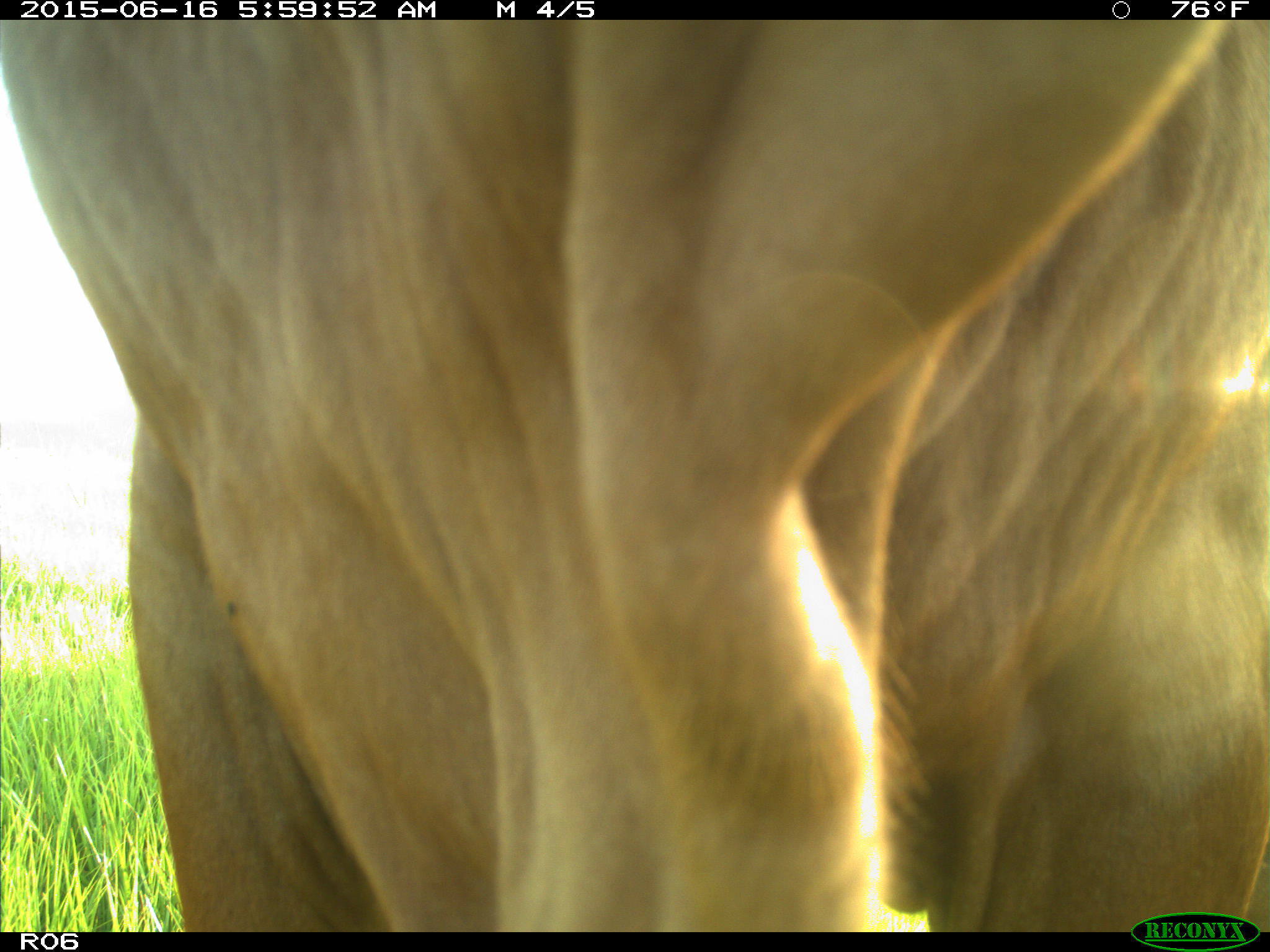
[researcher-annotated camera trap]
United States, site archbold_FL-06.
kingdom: Animalia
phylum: Chordata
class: Mammalia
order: Artiodactyla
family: Bovidae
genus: Bos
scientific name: Bos taurus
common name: domestic cow